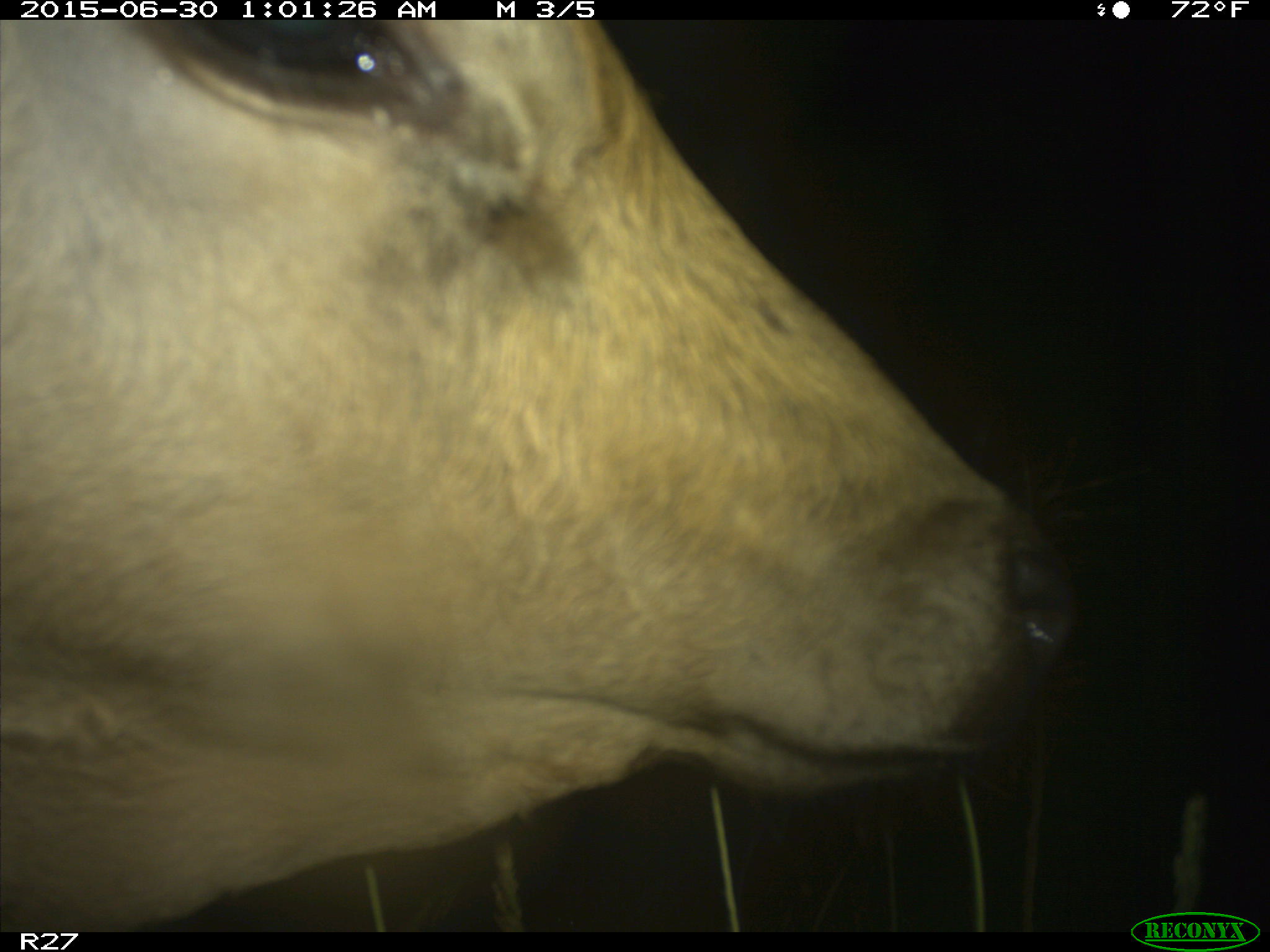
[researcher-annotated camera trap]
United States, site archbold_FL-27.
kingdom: Animalia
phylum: Chordata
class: Mammalia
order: Artiodactyla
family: Bovidae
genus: Bos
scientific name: Bos taurus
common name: domestic cow